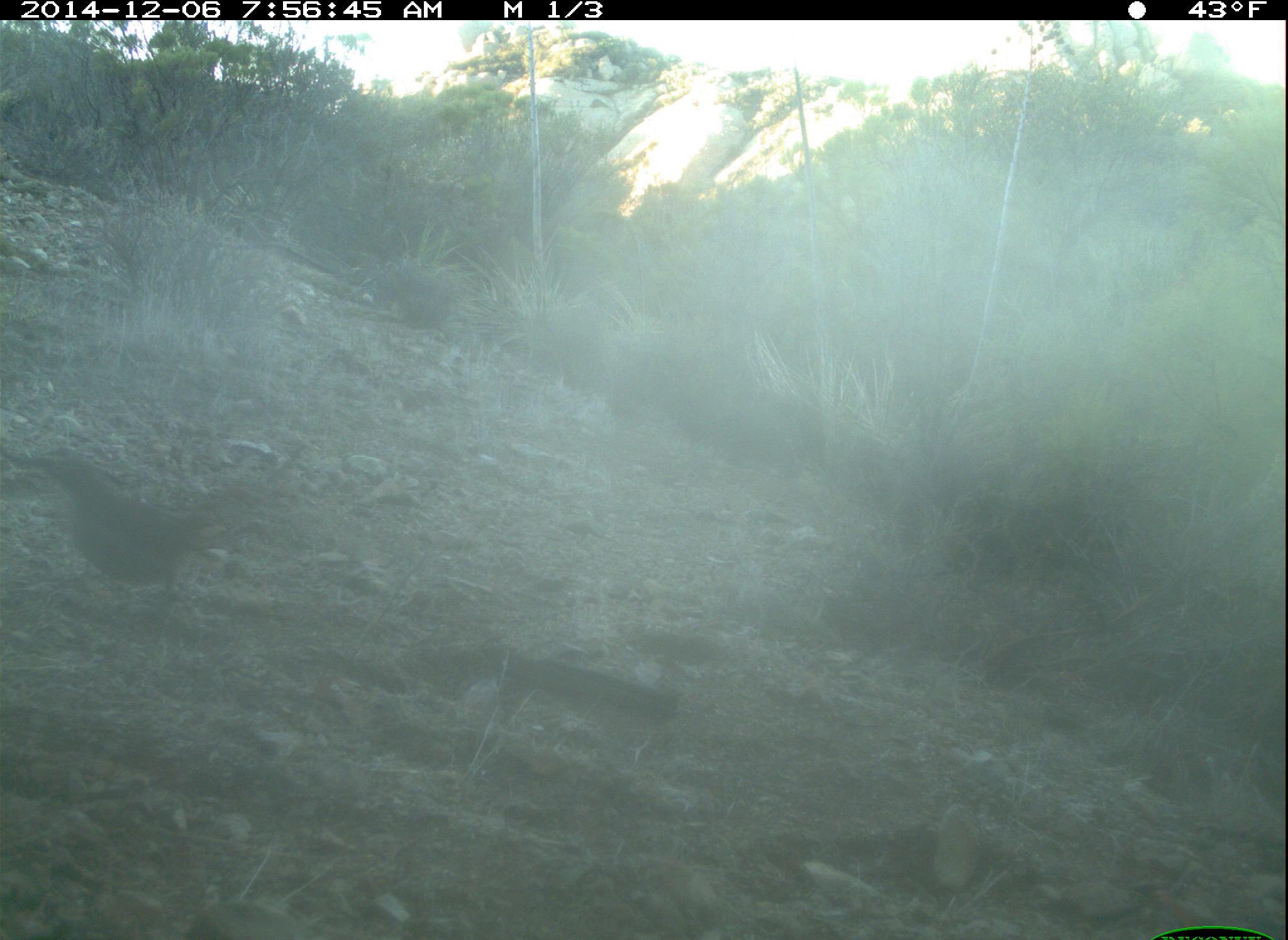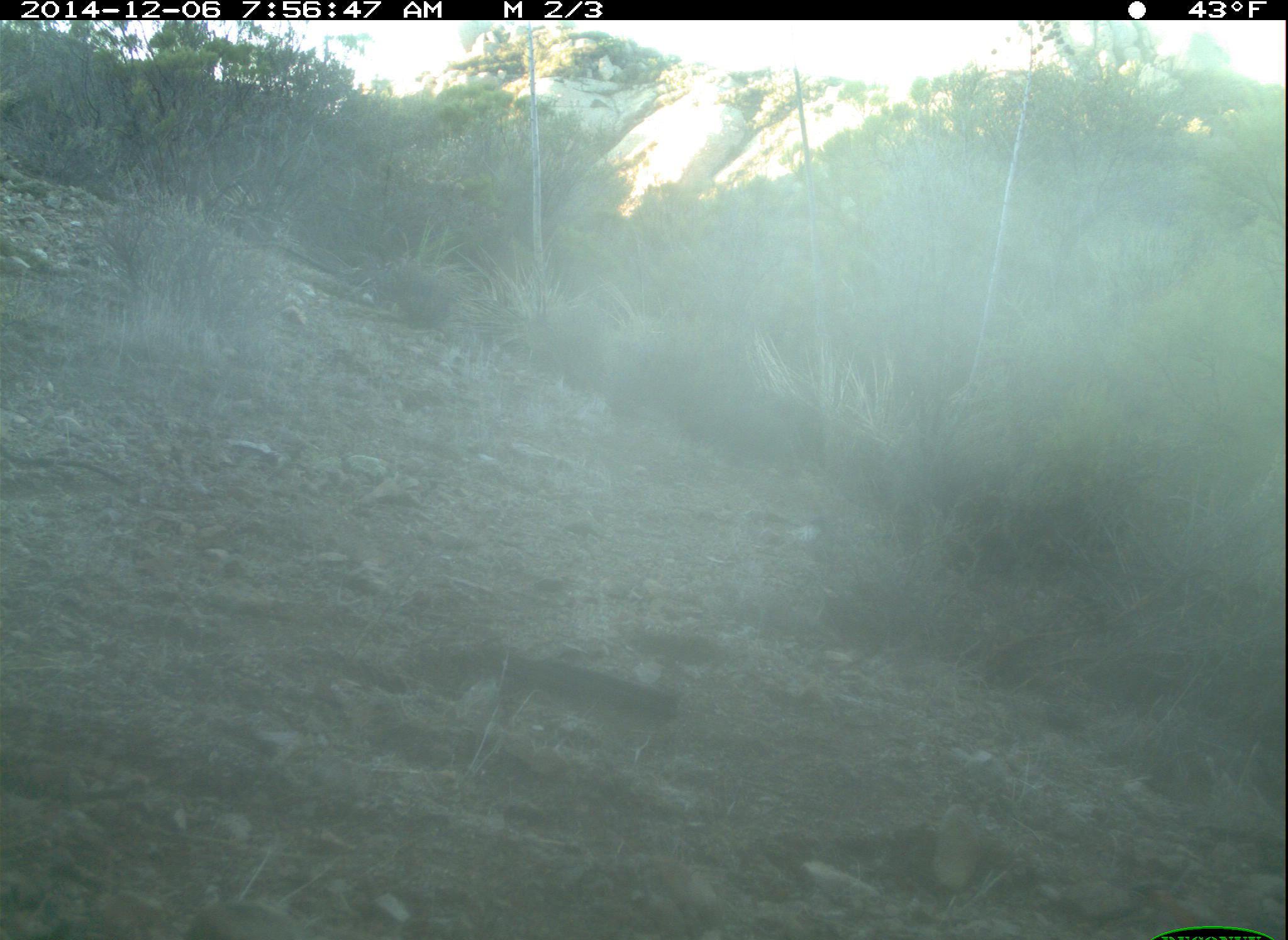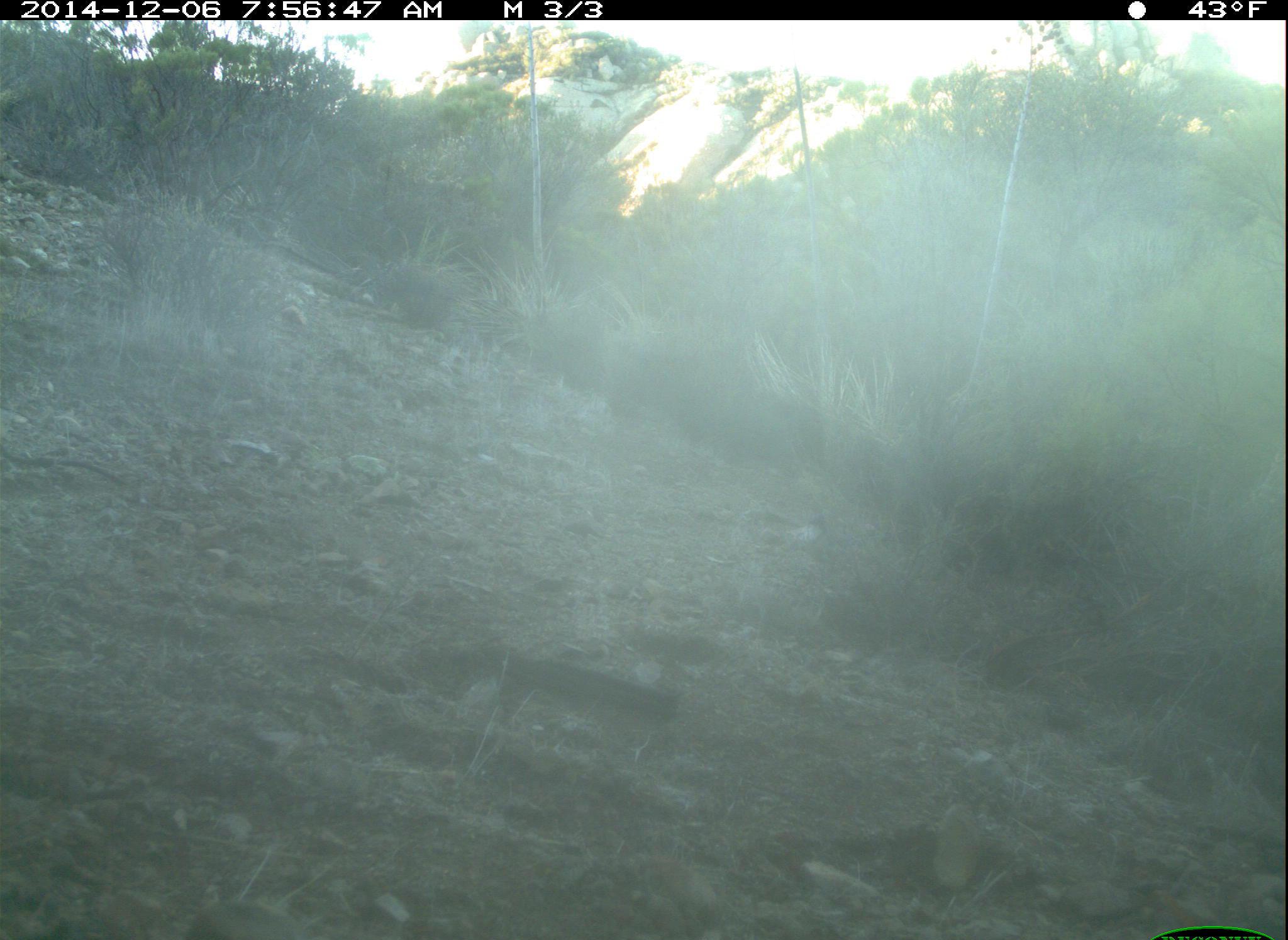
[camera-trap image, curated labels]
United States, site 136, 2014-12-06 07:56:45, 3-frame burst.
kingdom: Animalia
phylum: Chordata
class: Aves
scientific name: Aves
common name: bird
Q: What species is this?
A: Bird (Aves).